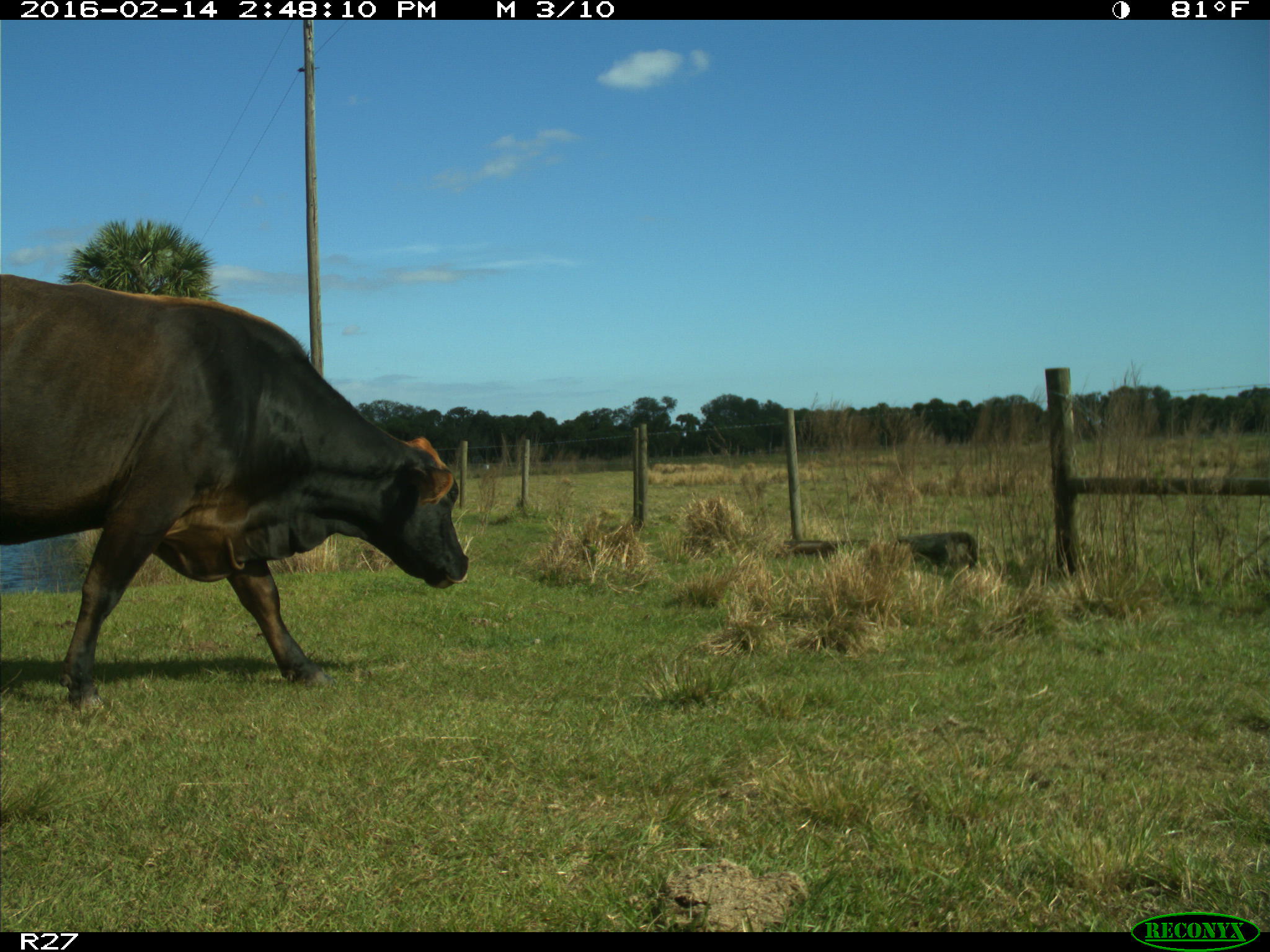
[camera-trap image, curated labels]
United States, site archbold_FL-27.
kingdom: Animalia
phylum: Chordata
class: Mammalia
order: Artiodactyla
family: Bovidae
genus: Bos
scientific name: Bos taurus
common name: domestic cow